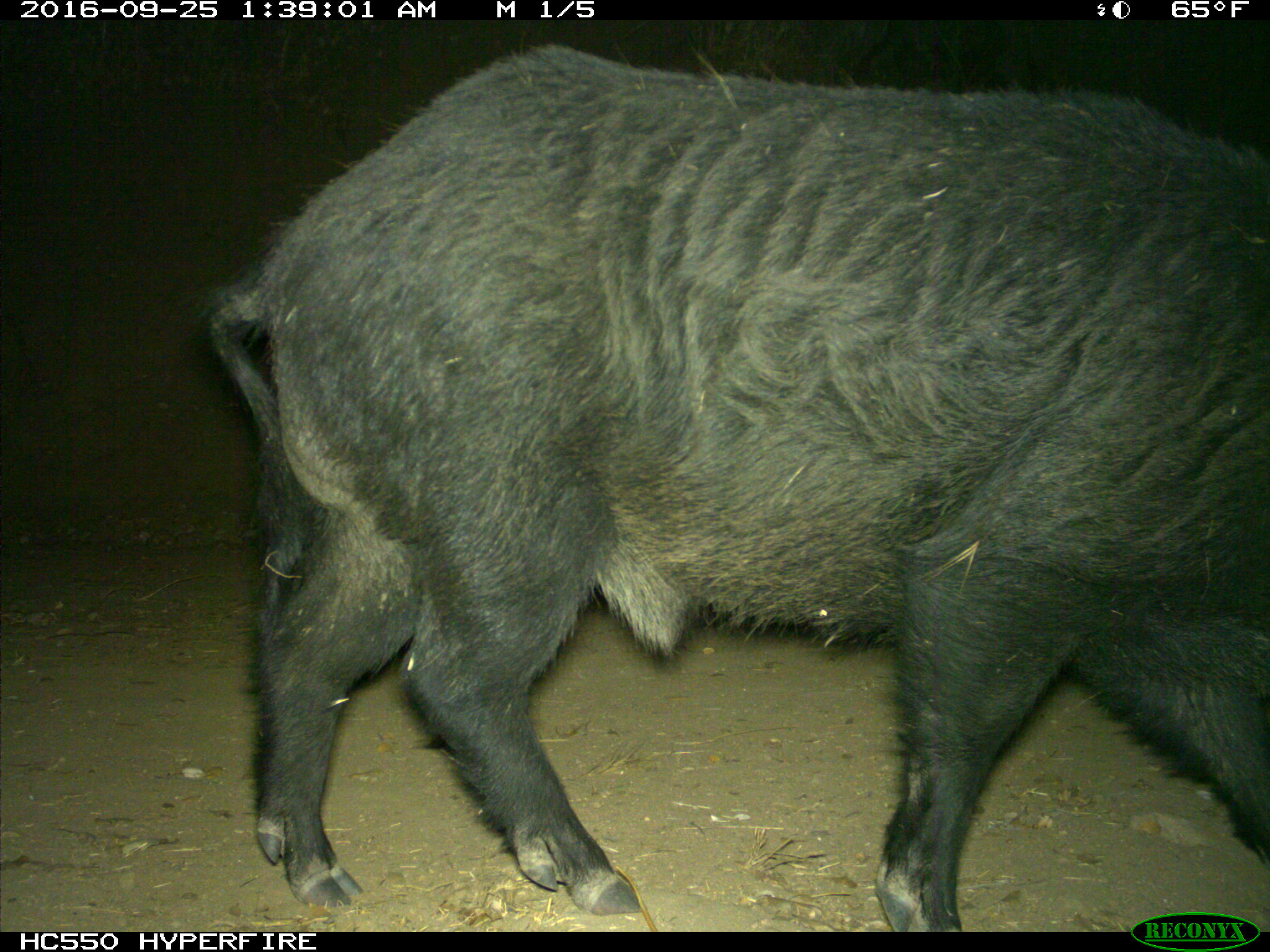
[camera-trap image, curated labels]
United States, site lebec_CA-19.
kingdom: Animalia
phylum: Chordata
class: Mammalia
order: Artiodactyla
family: Suidae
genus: Sus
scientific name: Sus scrofa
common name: wild boar